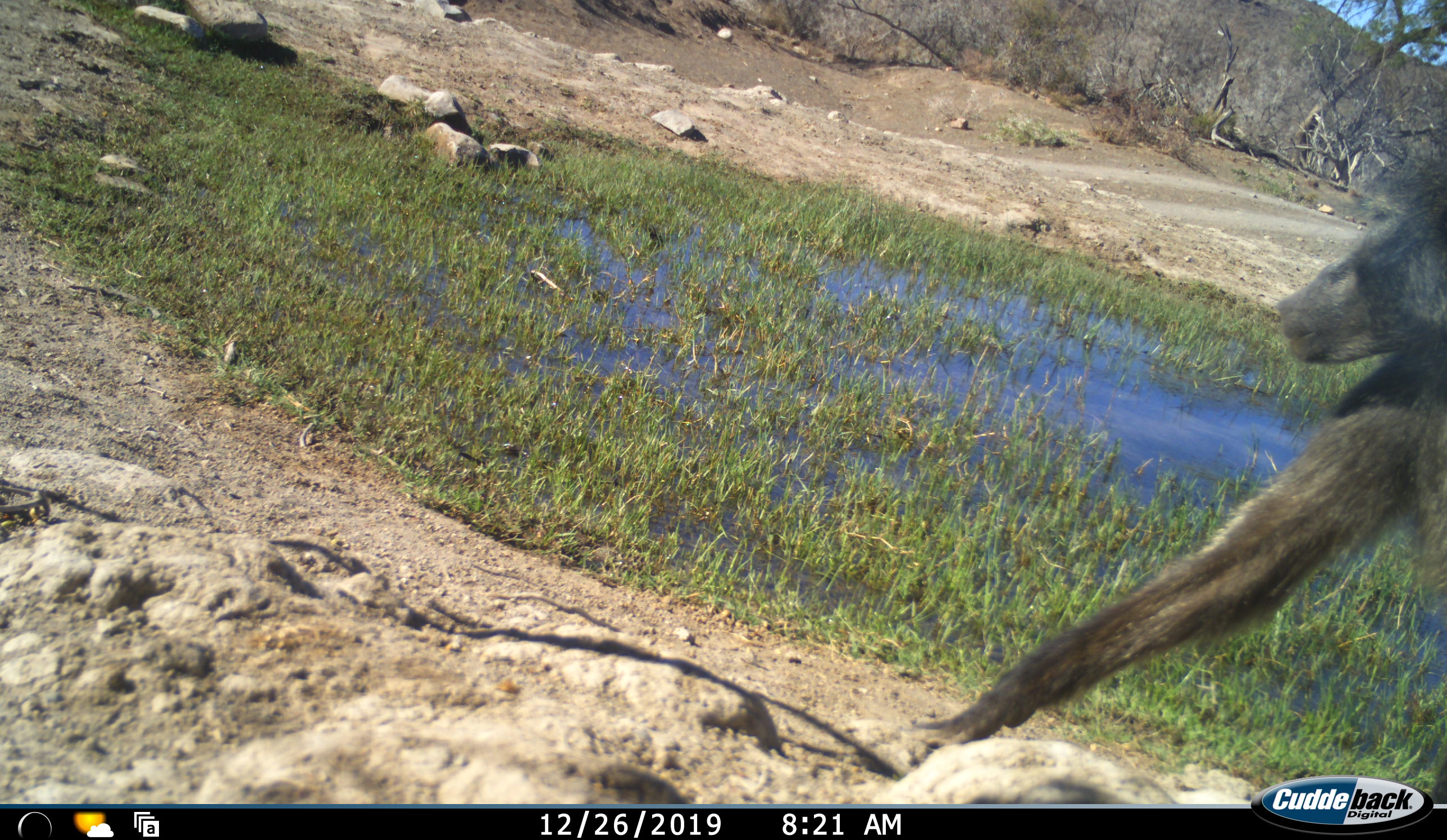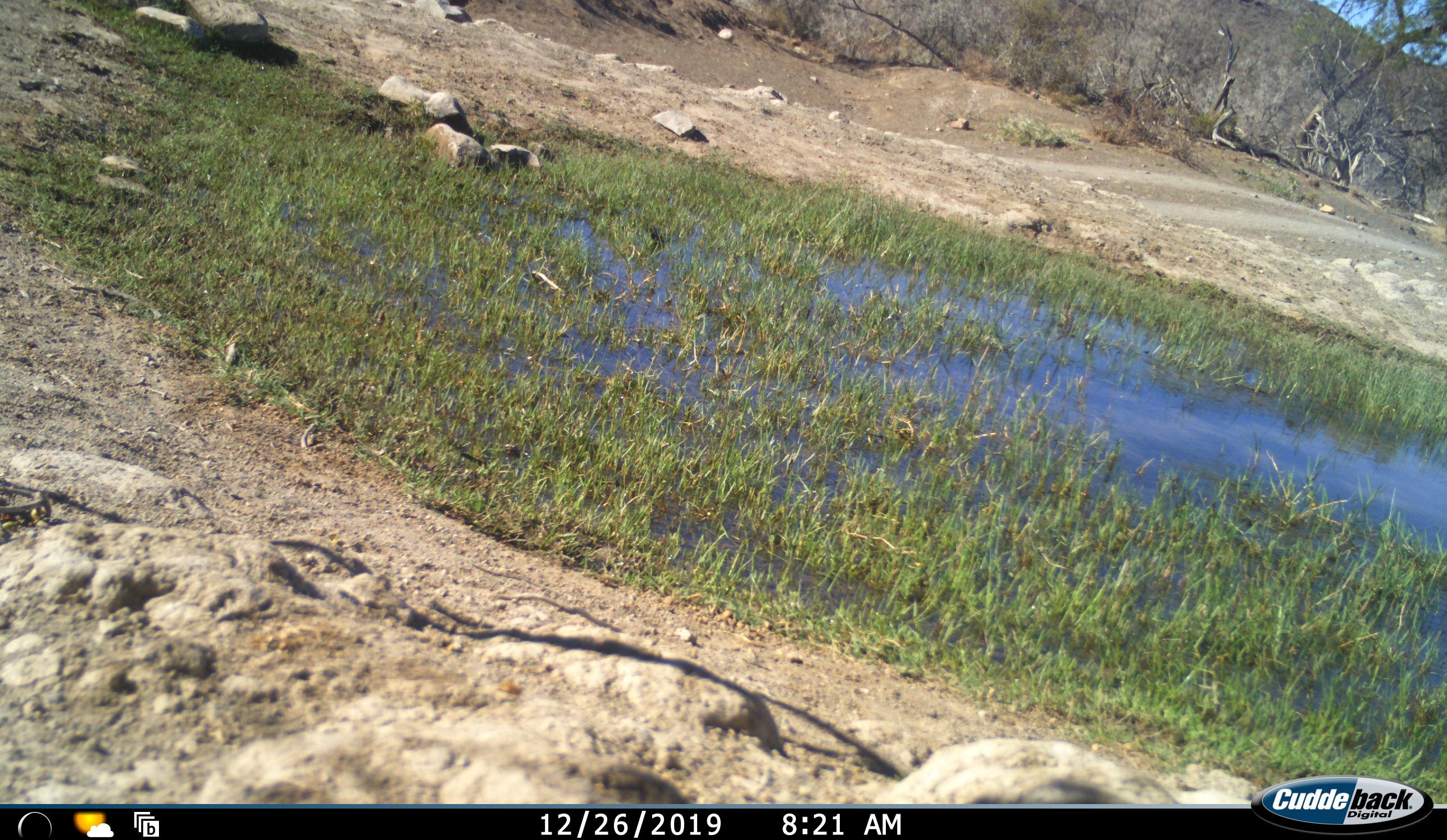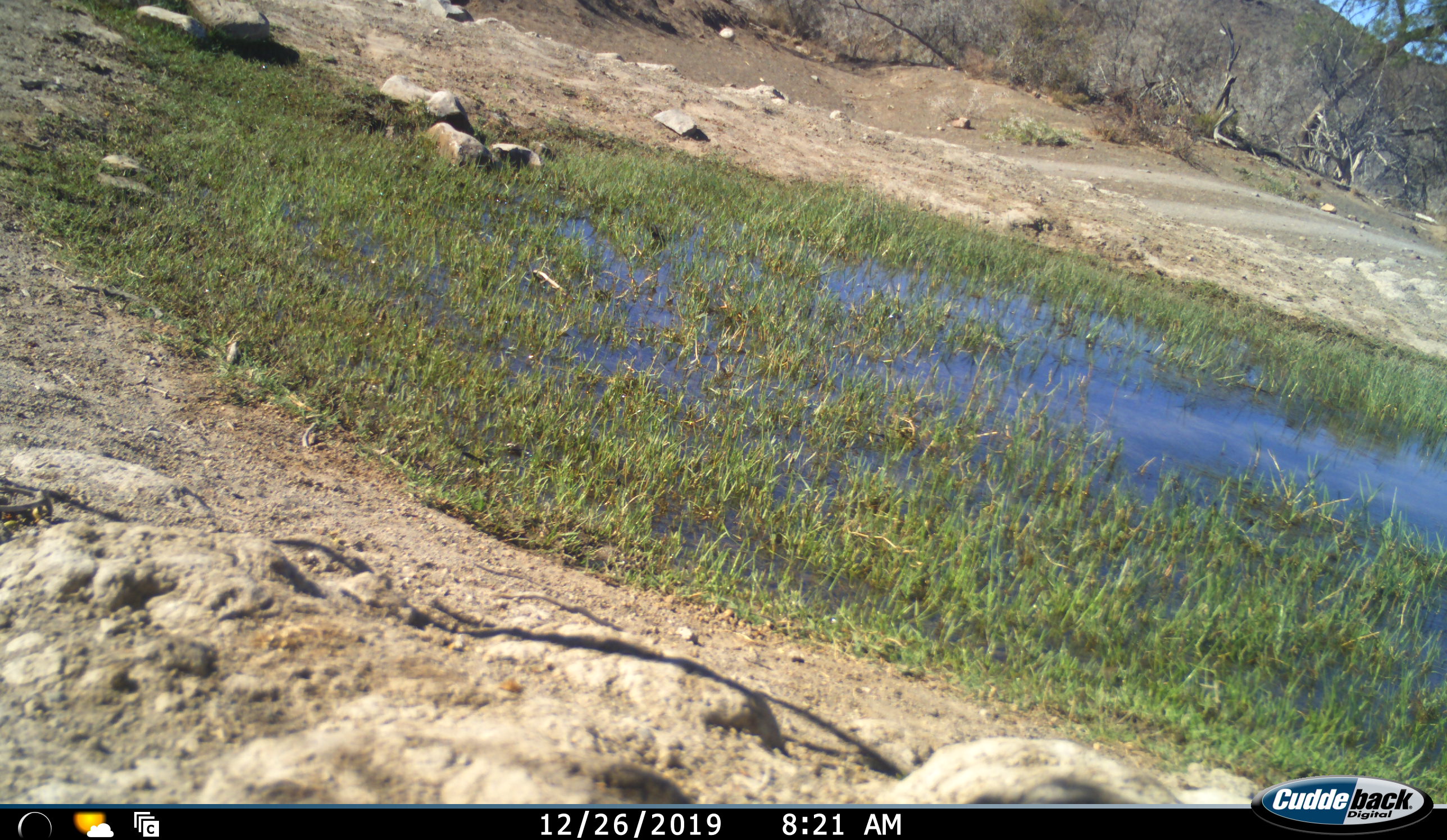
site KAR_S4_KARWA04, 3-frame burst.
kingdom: Animalia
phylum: Chordata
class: Mammalia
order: Primates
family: Cercopithecidae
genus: Papio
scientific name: Papio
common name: baboon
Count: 1.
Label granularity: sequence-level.